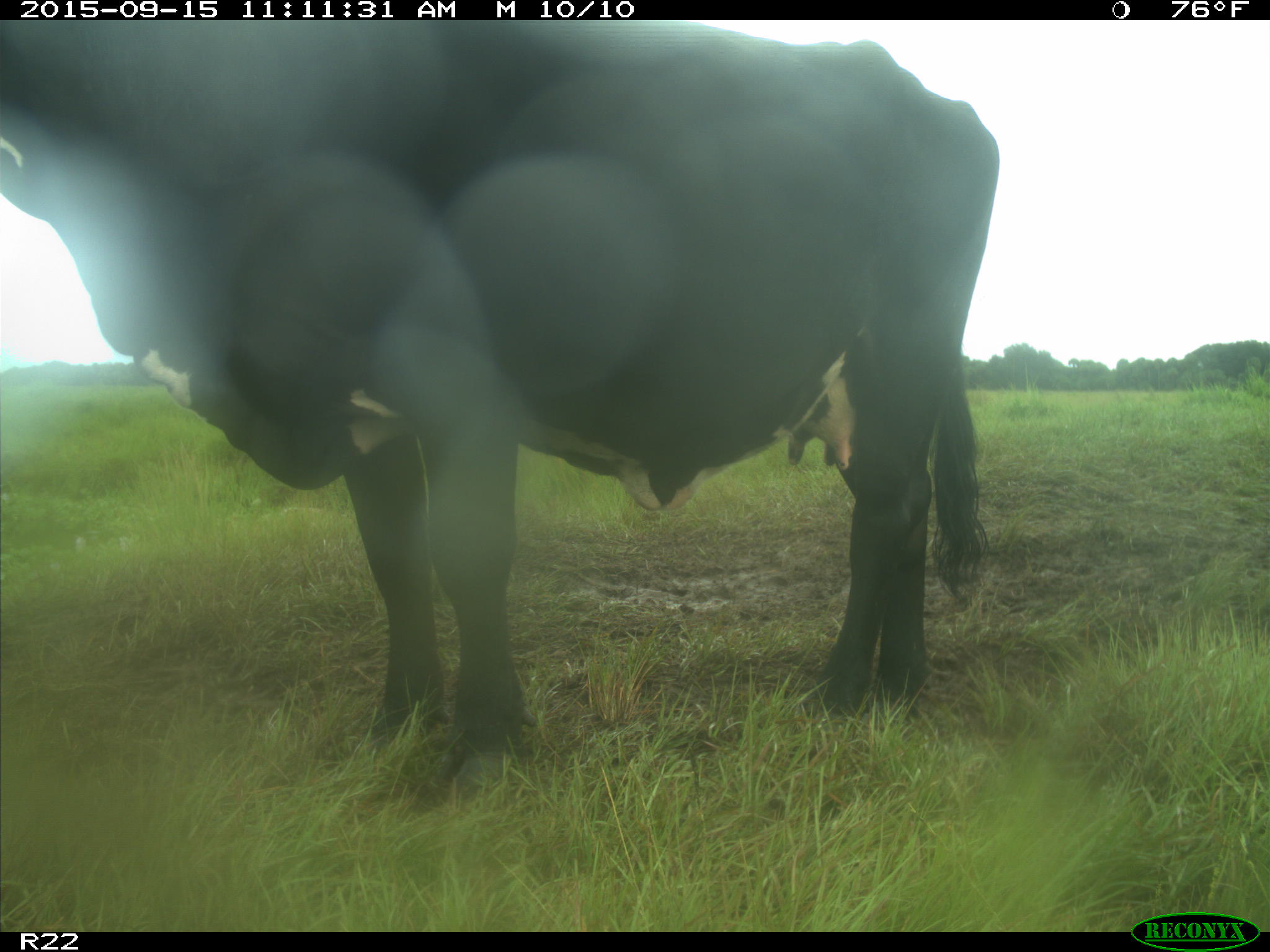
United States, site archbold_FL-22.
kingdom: Animalia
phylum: Chordata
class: Mammalia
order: Artiodactyla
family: Bovidae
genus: Bos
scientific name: Bos taurus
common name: domestic cow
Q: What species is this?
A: Bos taurus (domestic cow).